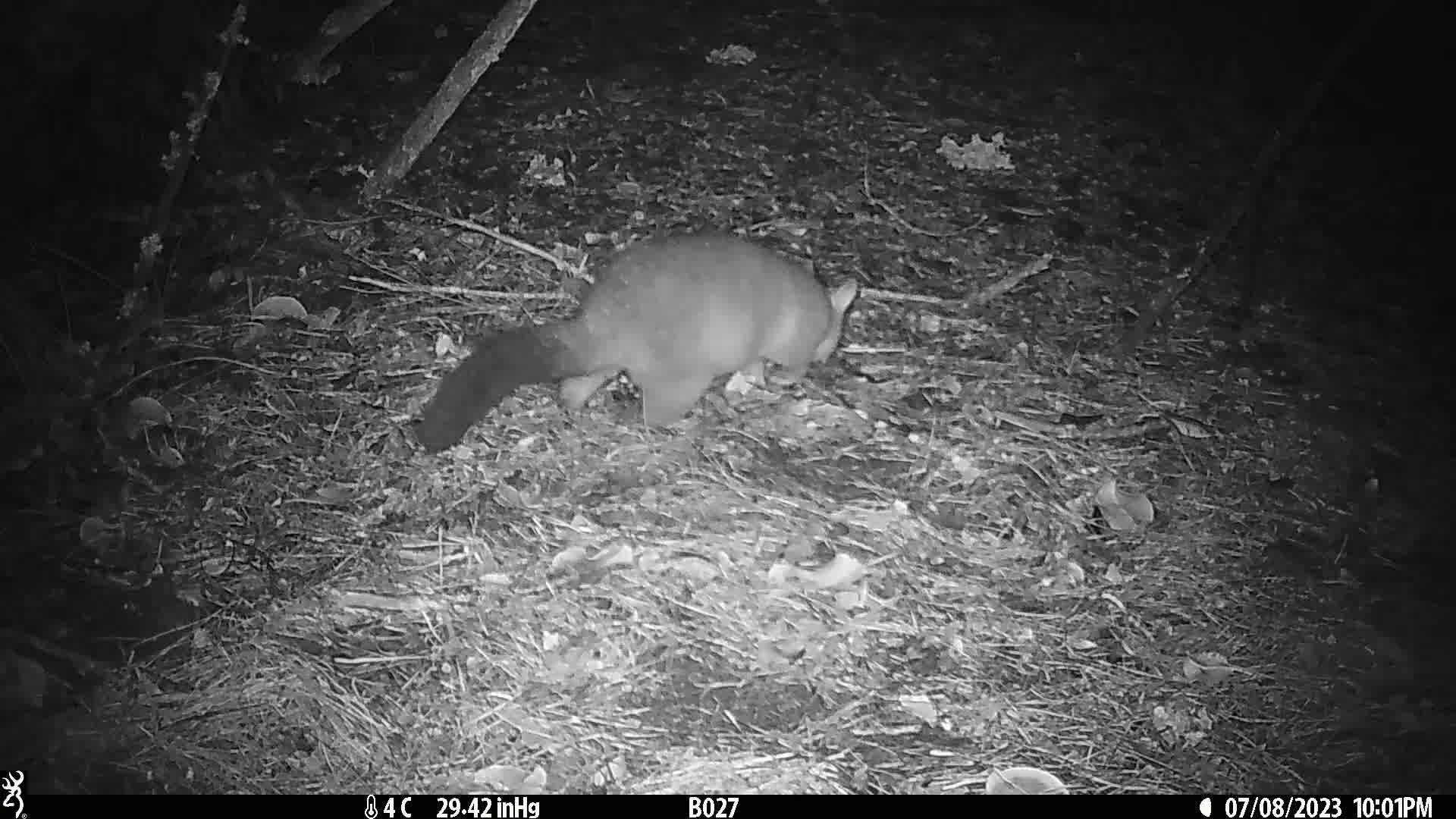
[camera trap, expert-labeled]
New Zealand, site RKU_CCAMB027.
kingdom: Animalia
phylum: Chordata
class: Mammalia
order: Diprotodontia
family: Phalangeridae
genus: Trichosurus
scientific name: Trichosurus vulpecula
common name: common brushtail possum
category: possum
Possum (common brushtail possum) (Trichosurus vulpecula).